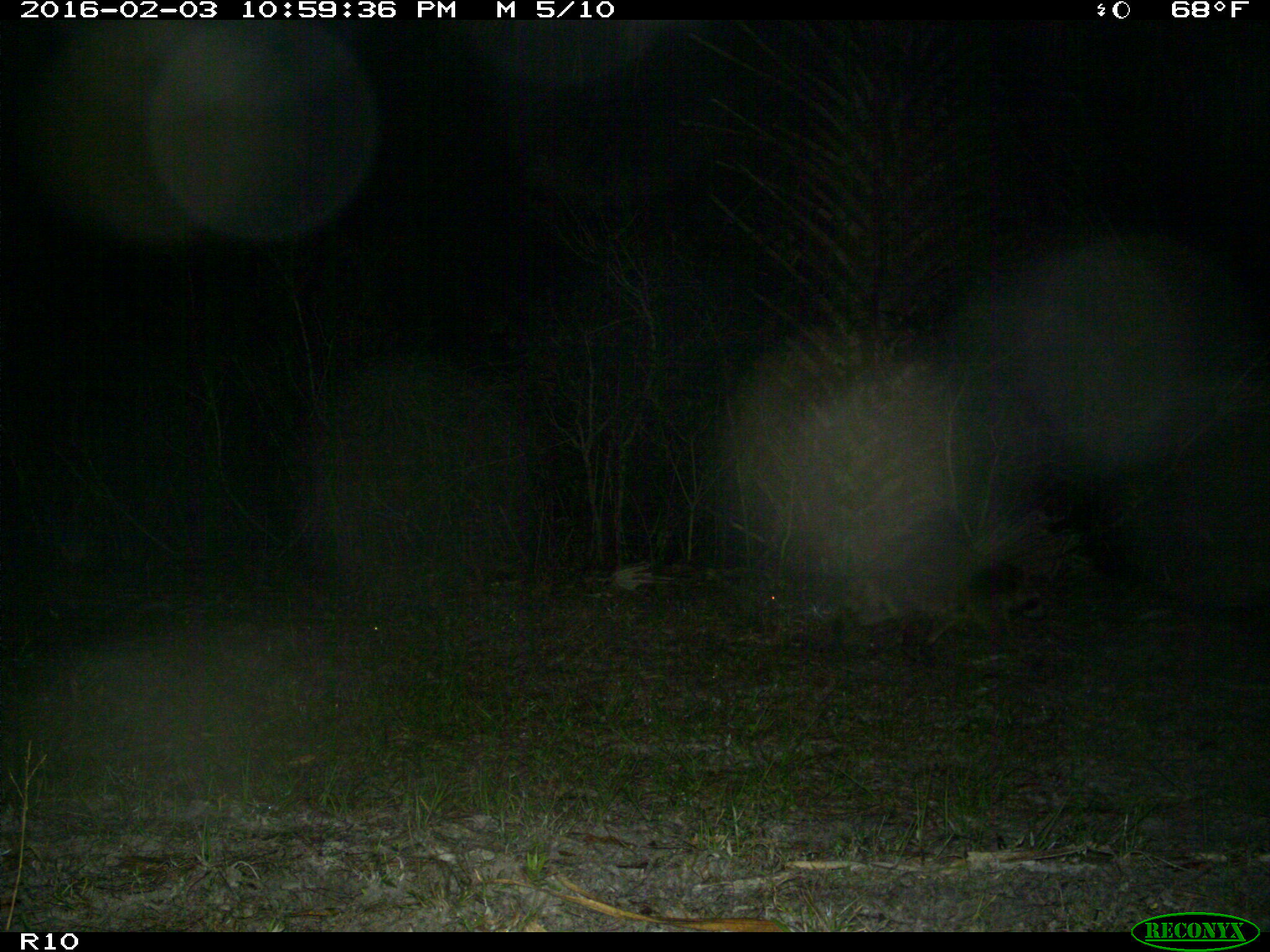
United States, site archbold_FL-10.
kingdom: Animalia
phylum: Chordata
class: Mammalia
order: Carnivora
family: Procyonidae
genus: Procyon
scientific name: Procyon lotor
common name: common raccoon